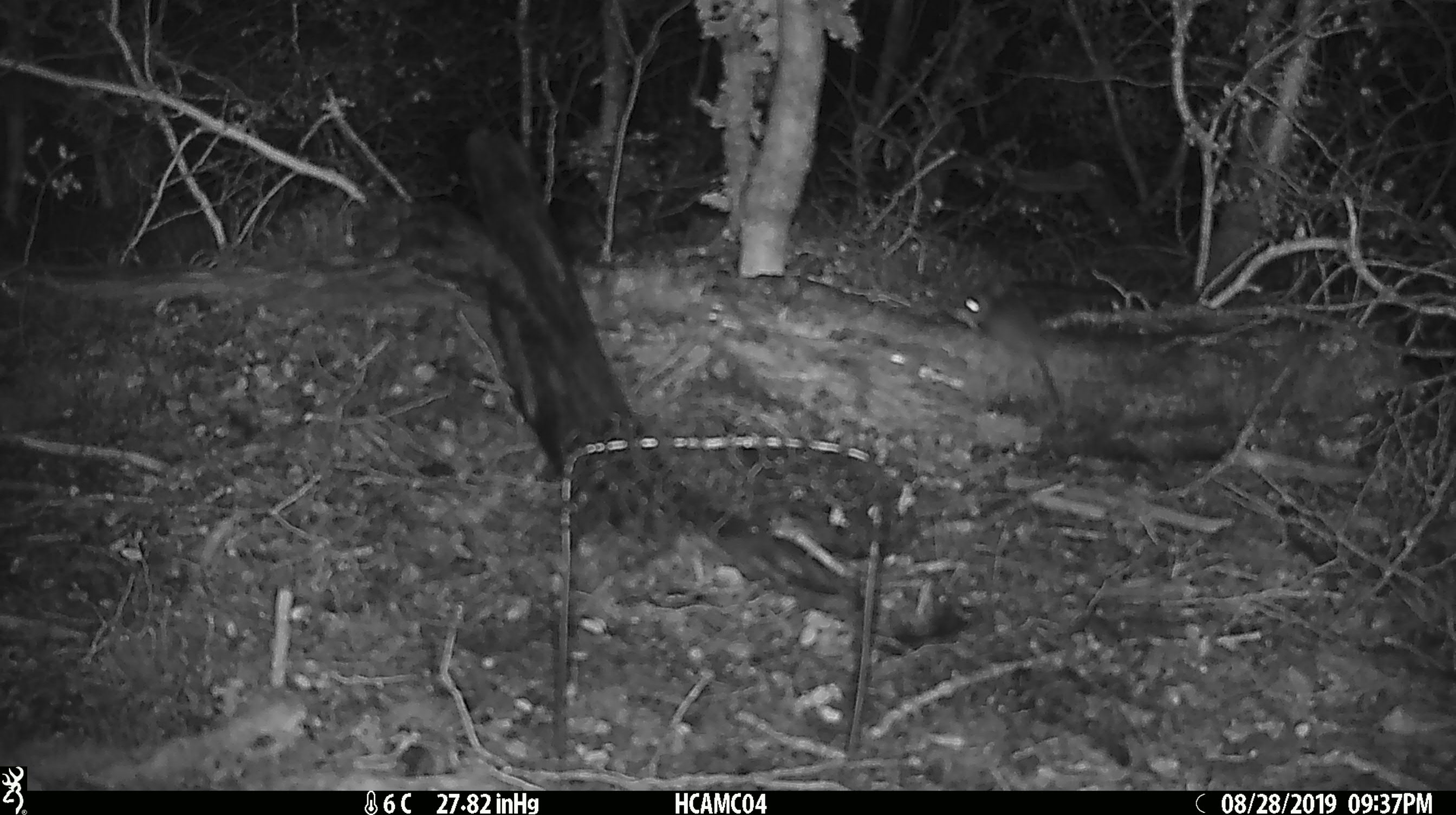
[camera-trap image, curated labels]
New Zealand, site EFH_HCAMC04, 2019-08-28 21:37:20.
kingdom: Animalia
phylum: Chordata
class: Mammalia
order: Rodentia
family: Muridae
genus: Mus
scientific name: Mus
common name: mouse